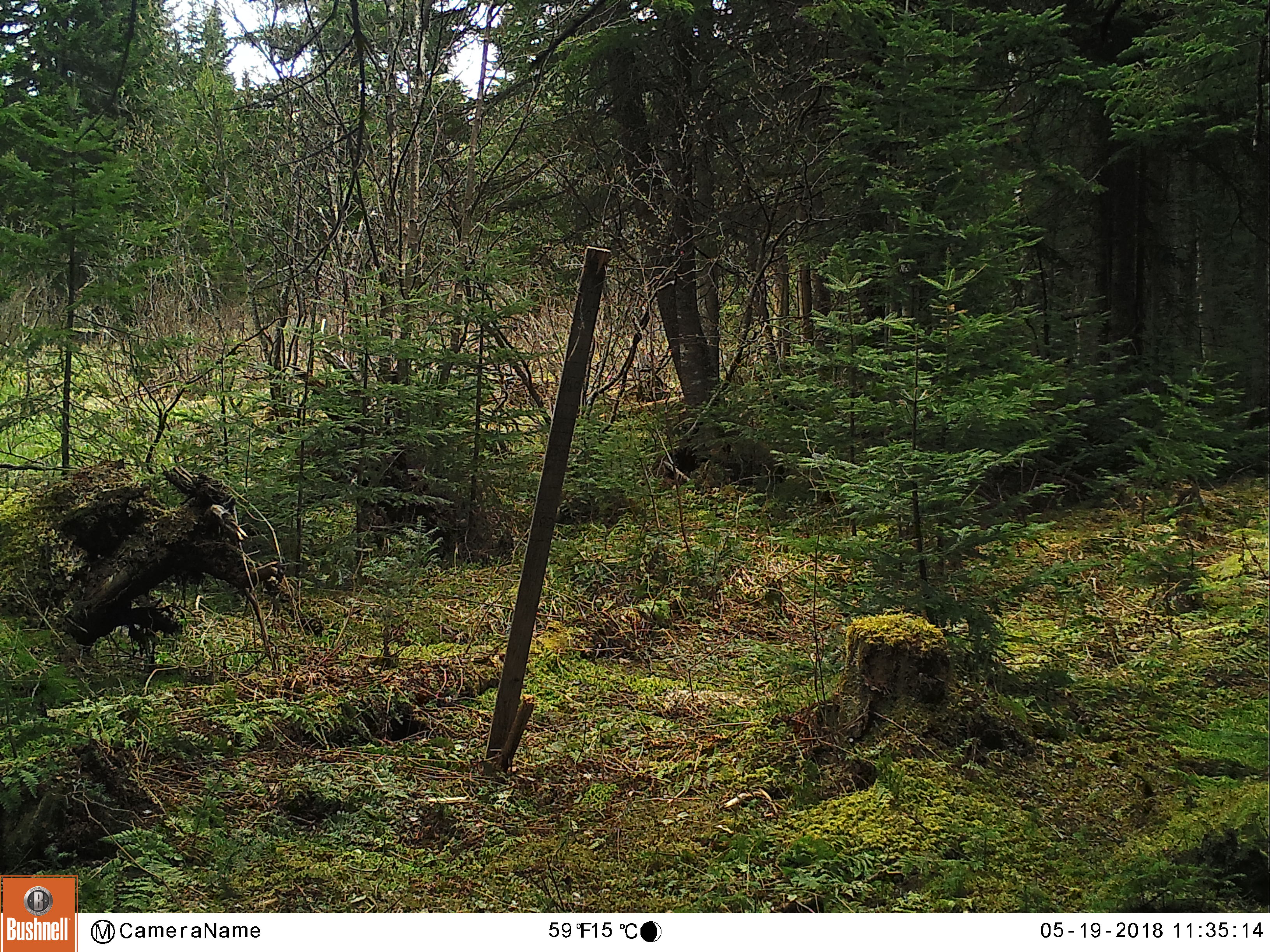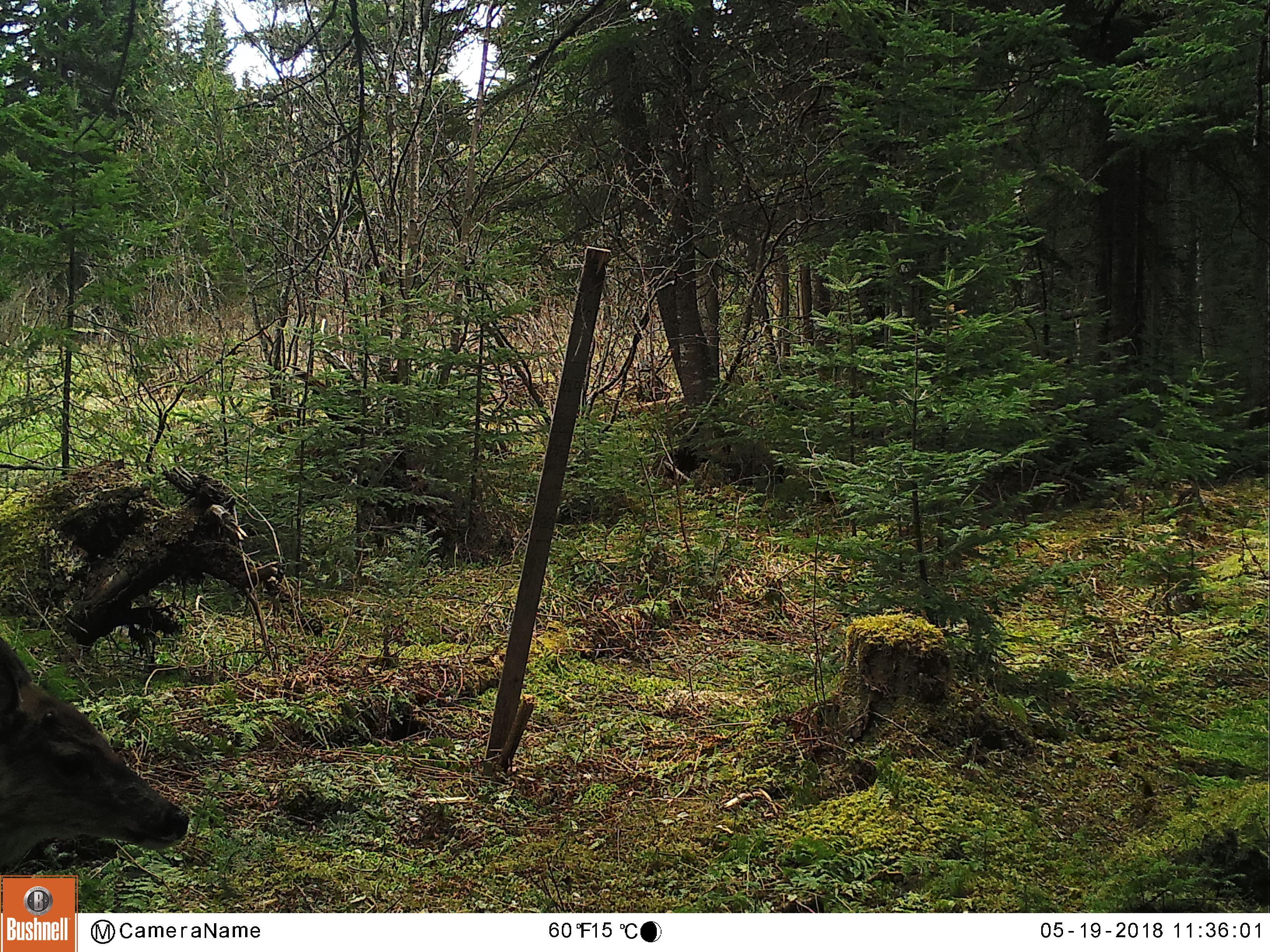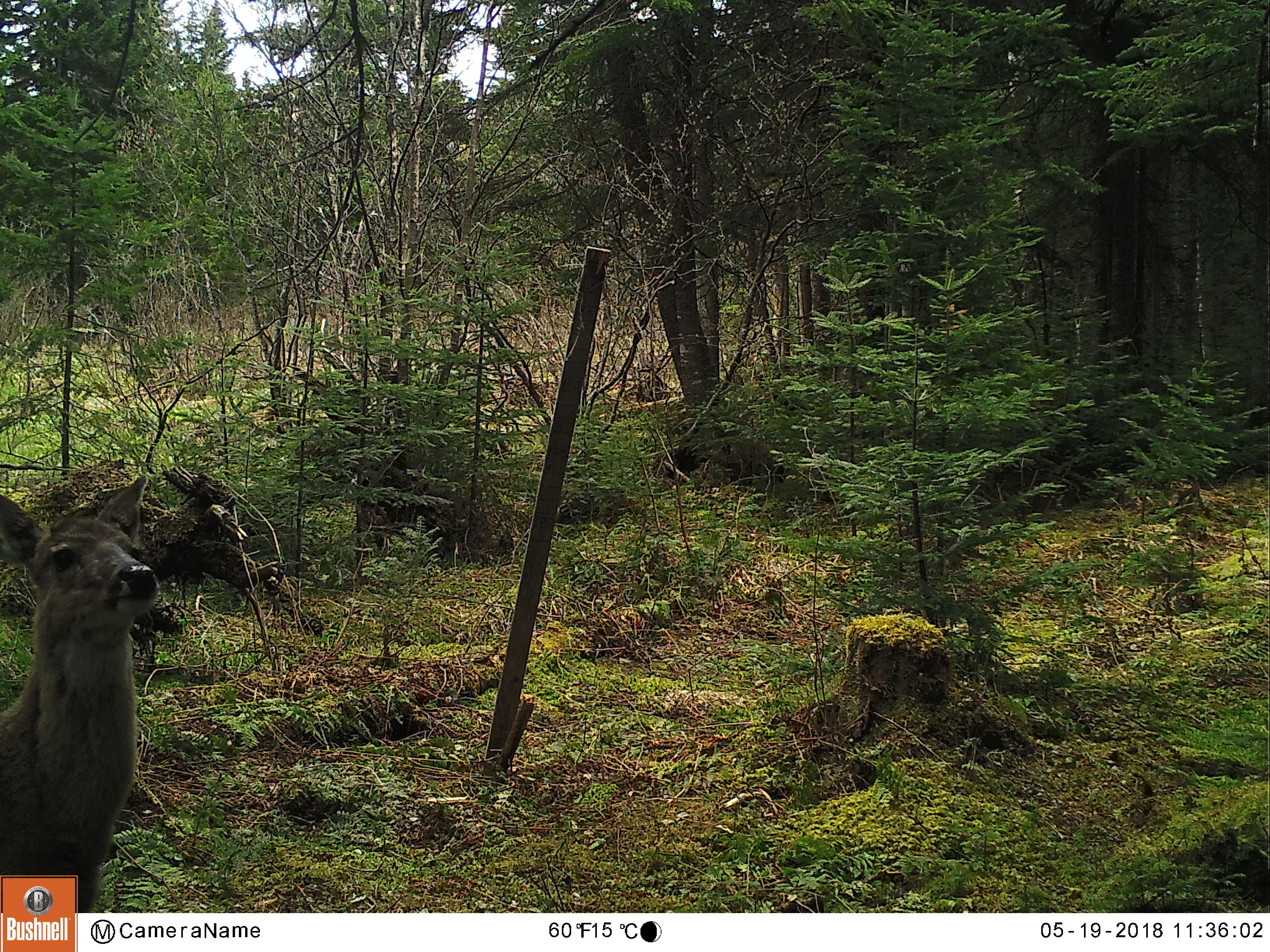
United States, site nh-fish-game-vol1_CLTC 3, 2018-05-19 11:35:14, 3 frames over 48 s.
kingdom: Animalia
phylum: Chordata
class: Mammalia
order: Artiodactyla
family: Cervidae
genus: Odocoileus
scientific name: Odocoileus virginianus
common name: white-tailed deer